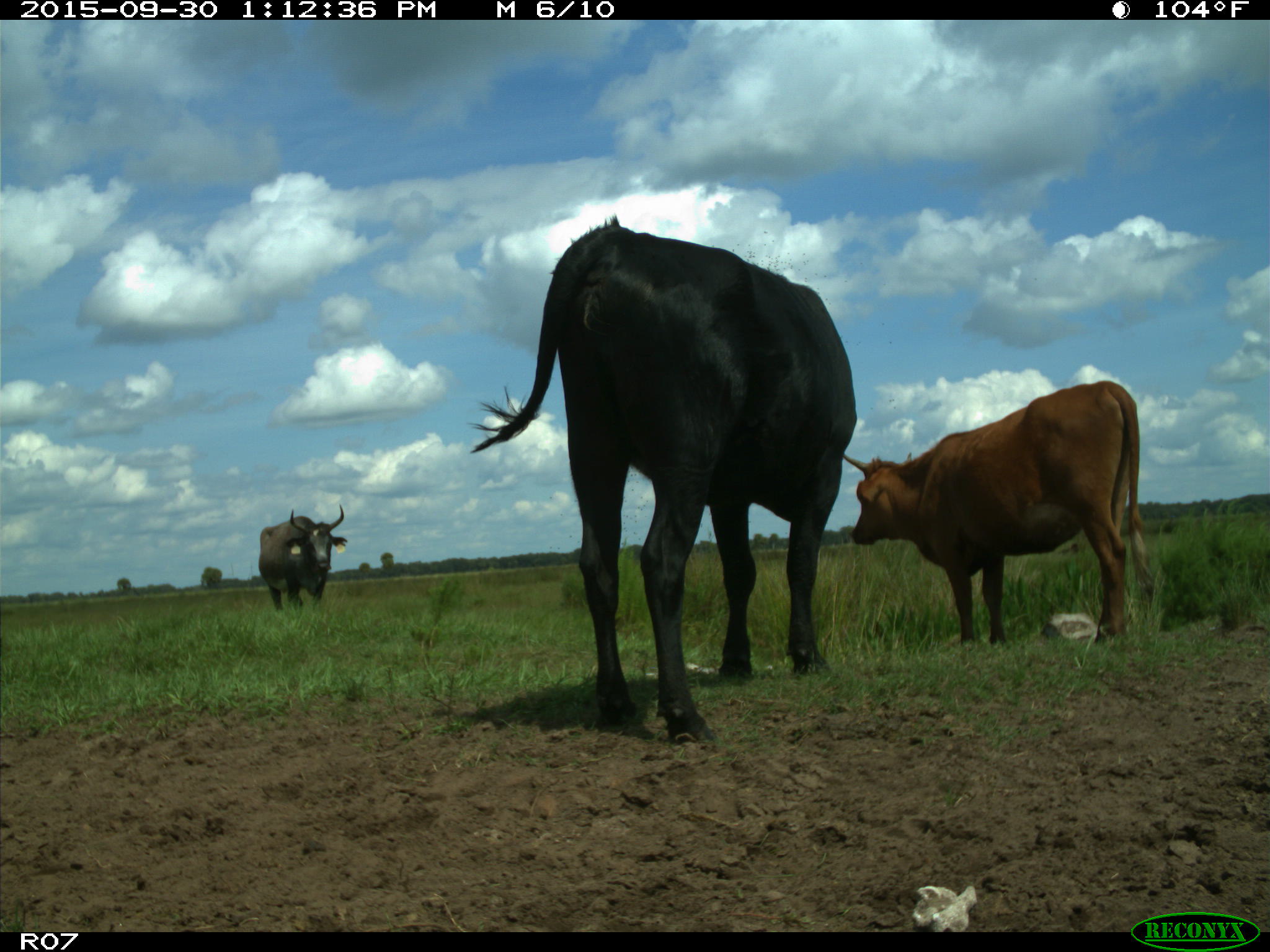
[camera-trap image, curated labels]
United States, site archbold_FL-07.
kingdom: Animalia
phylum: Chordata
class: Mammalia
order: Artiodactyla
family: Bovidae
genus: Bos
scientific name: Bos taurus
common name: domestic cow